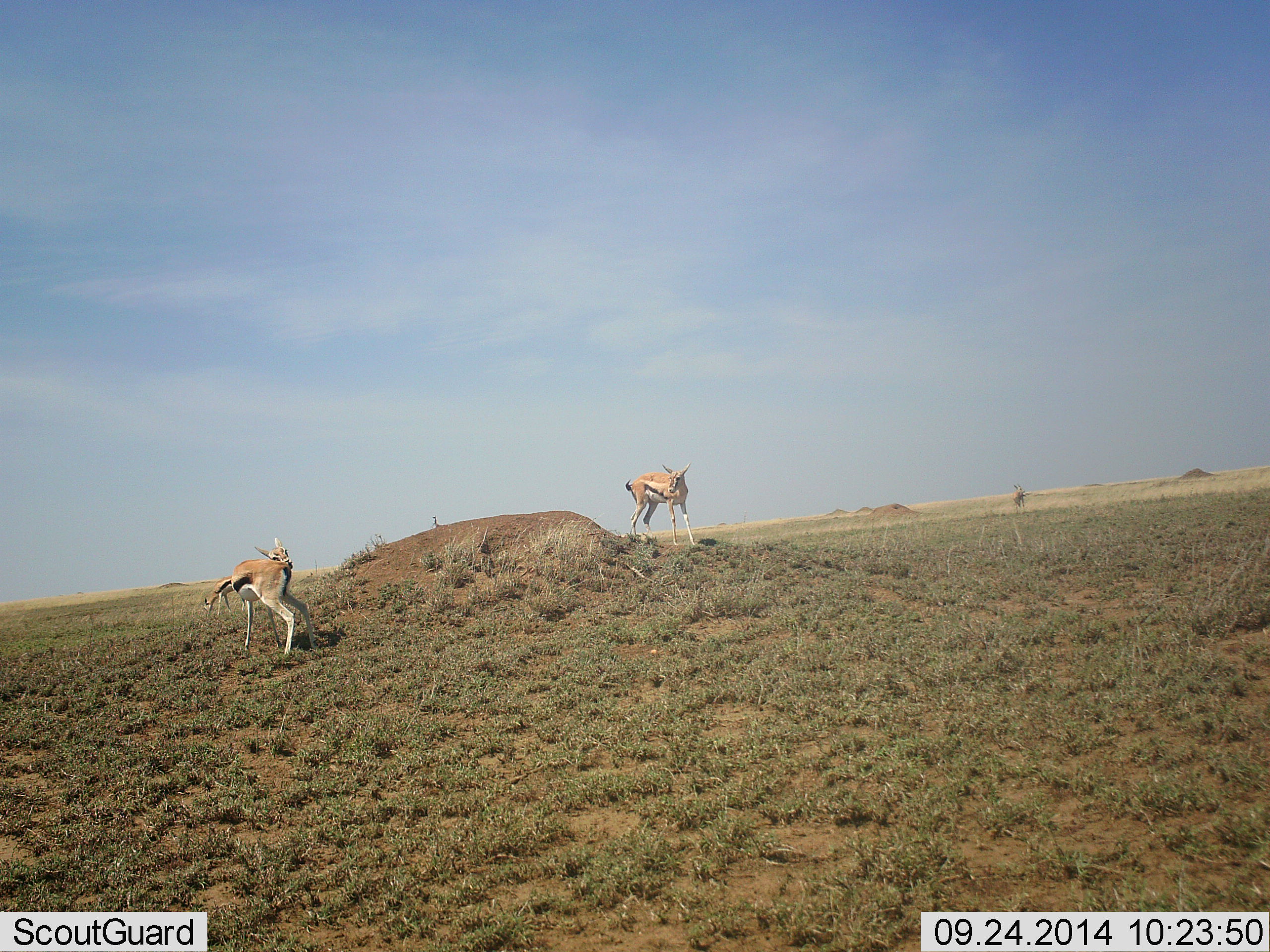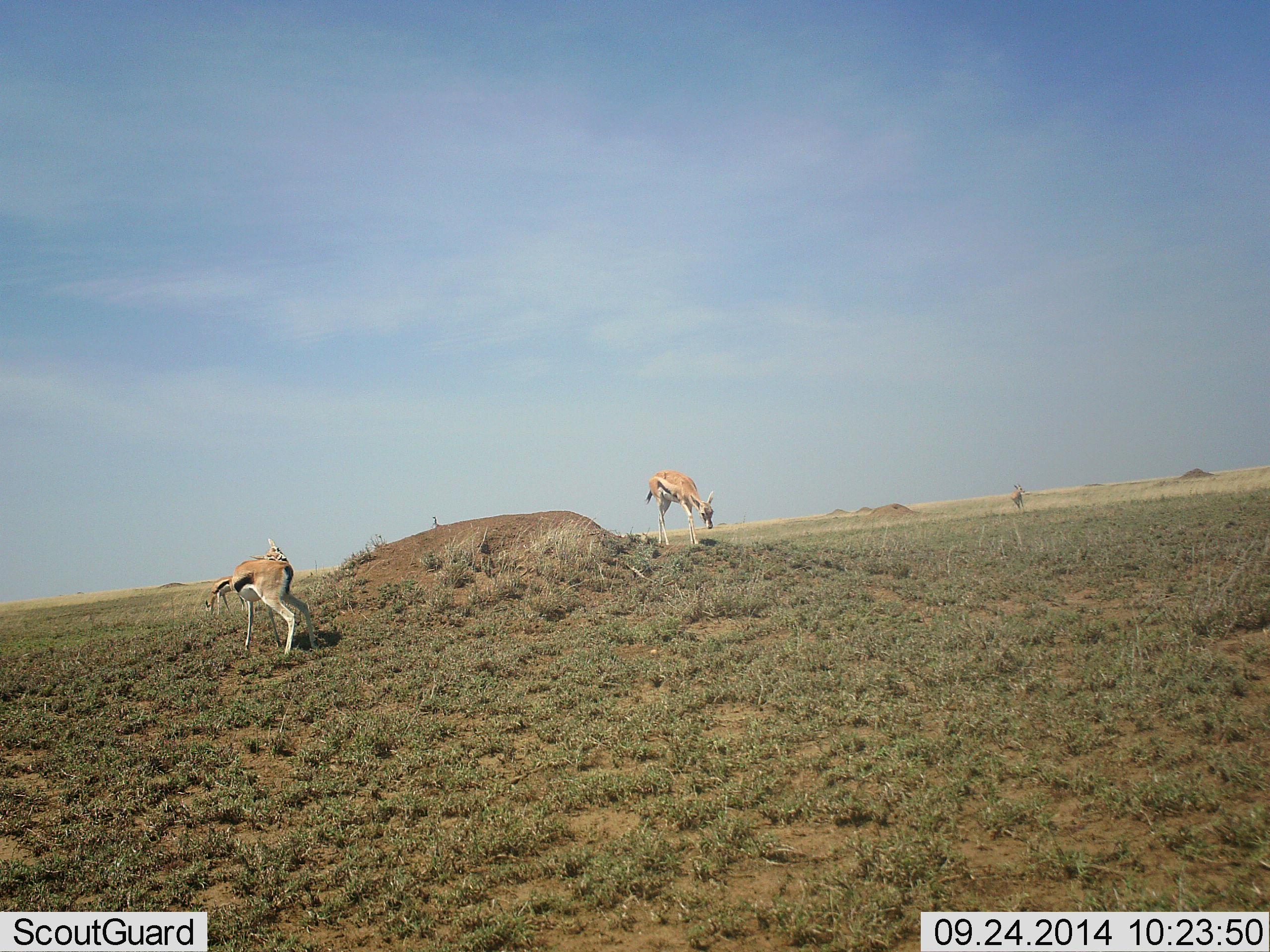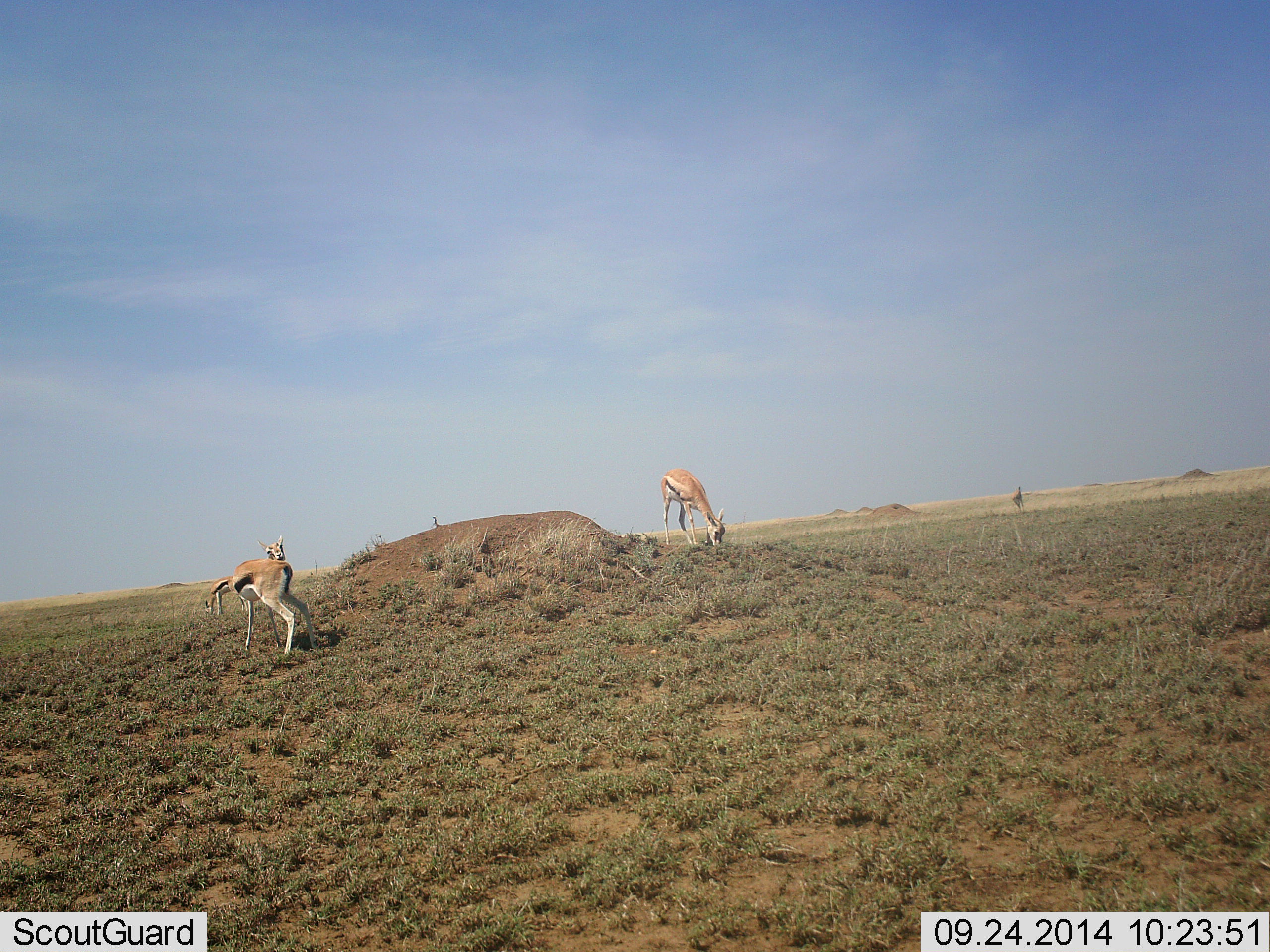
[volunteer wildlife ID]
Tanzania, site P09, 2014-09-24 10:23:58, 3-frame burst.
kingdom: Animalia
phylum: Chordata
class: Mammalia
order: Artiodactyla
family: Bovidae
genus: Eudorcas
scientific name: Eudorcas thomsonii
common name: thomson's gazelle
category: gazellethomsons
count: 4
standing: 70%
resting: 0%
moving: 20%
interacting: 0%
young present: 0%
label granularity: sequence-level